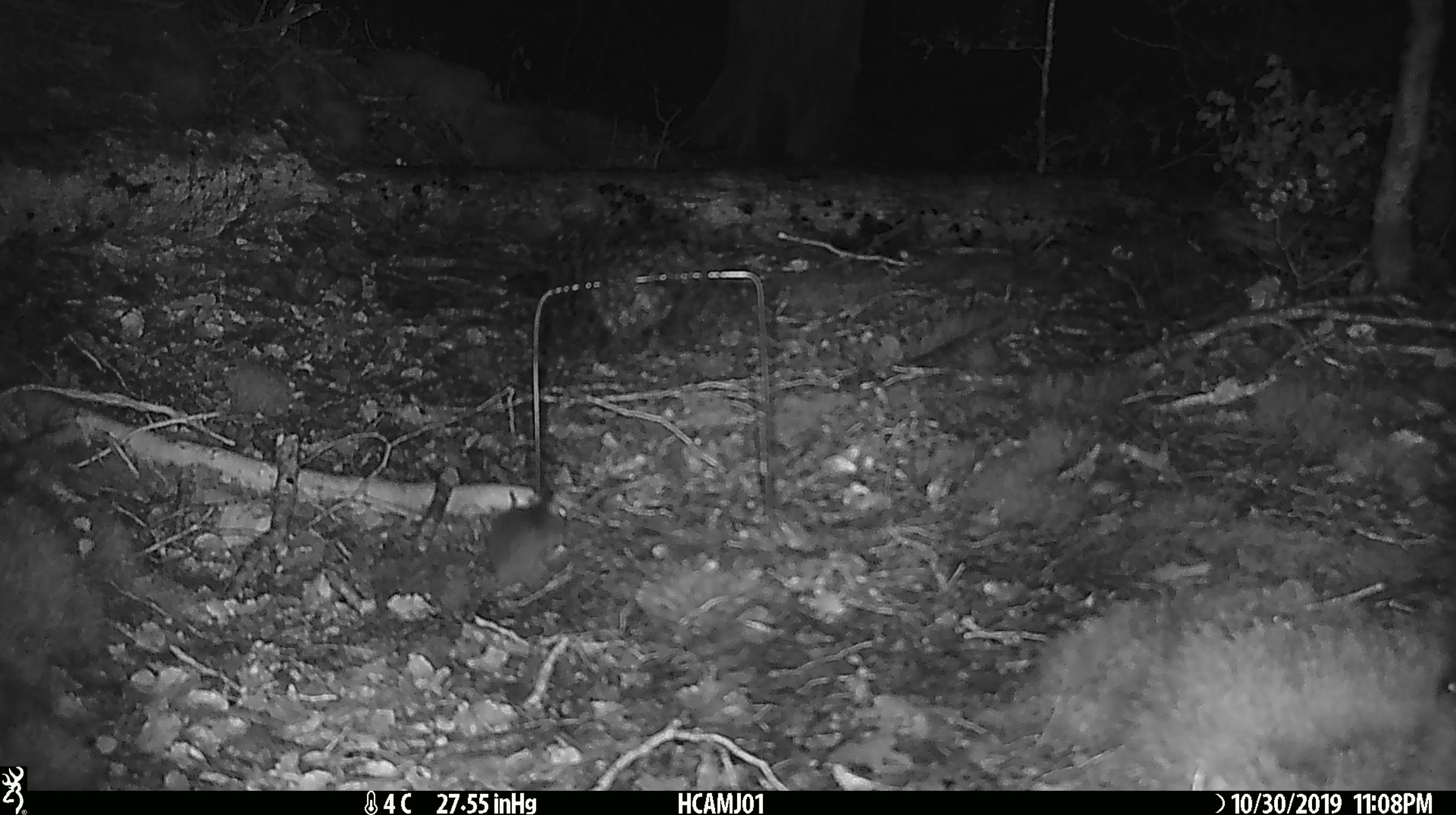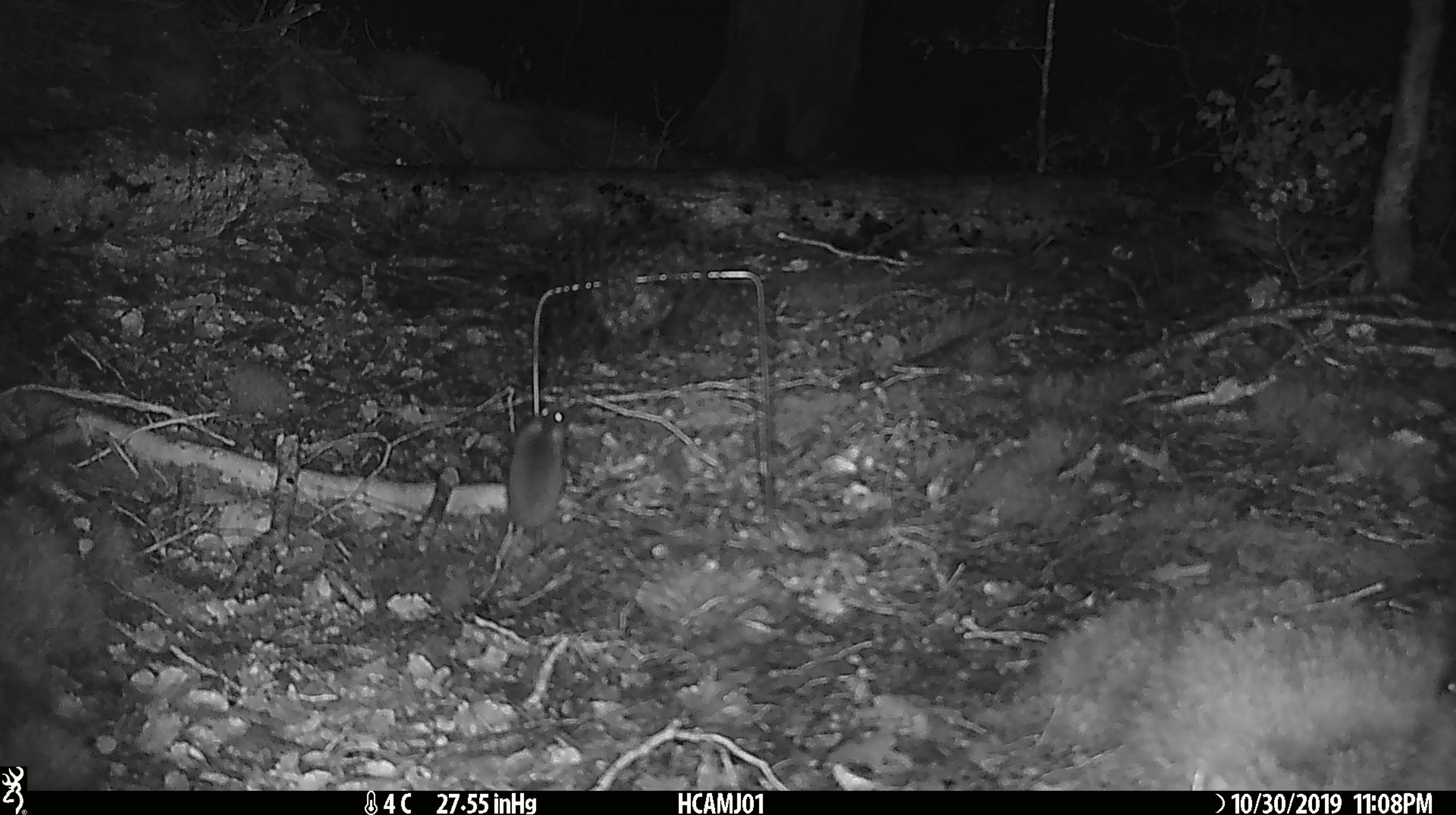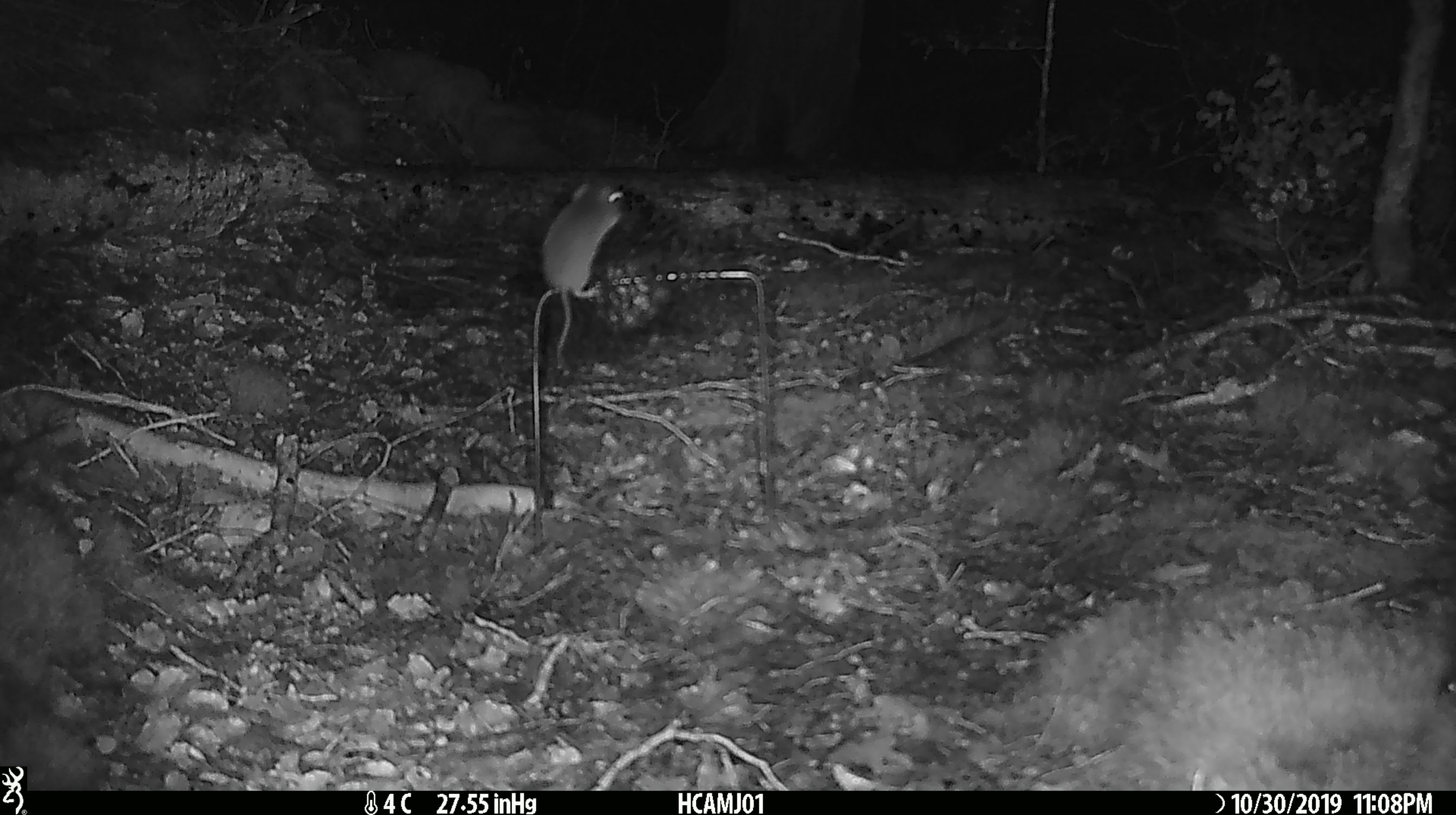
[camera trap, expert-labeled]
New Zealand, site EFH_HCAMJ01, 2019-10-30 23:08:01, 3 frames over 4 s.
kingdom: Animalia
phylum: Chordata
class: Mammalia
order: Rodentia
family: Muridae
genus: Mus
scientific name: Mus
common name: mouse